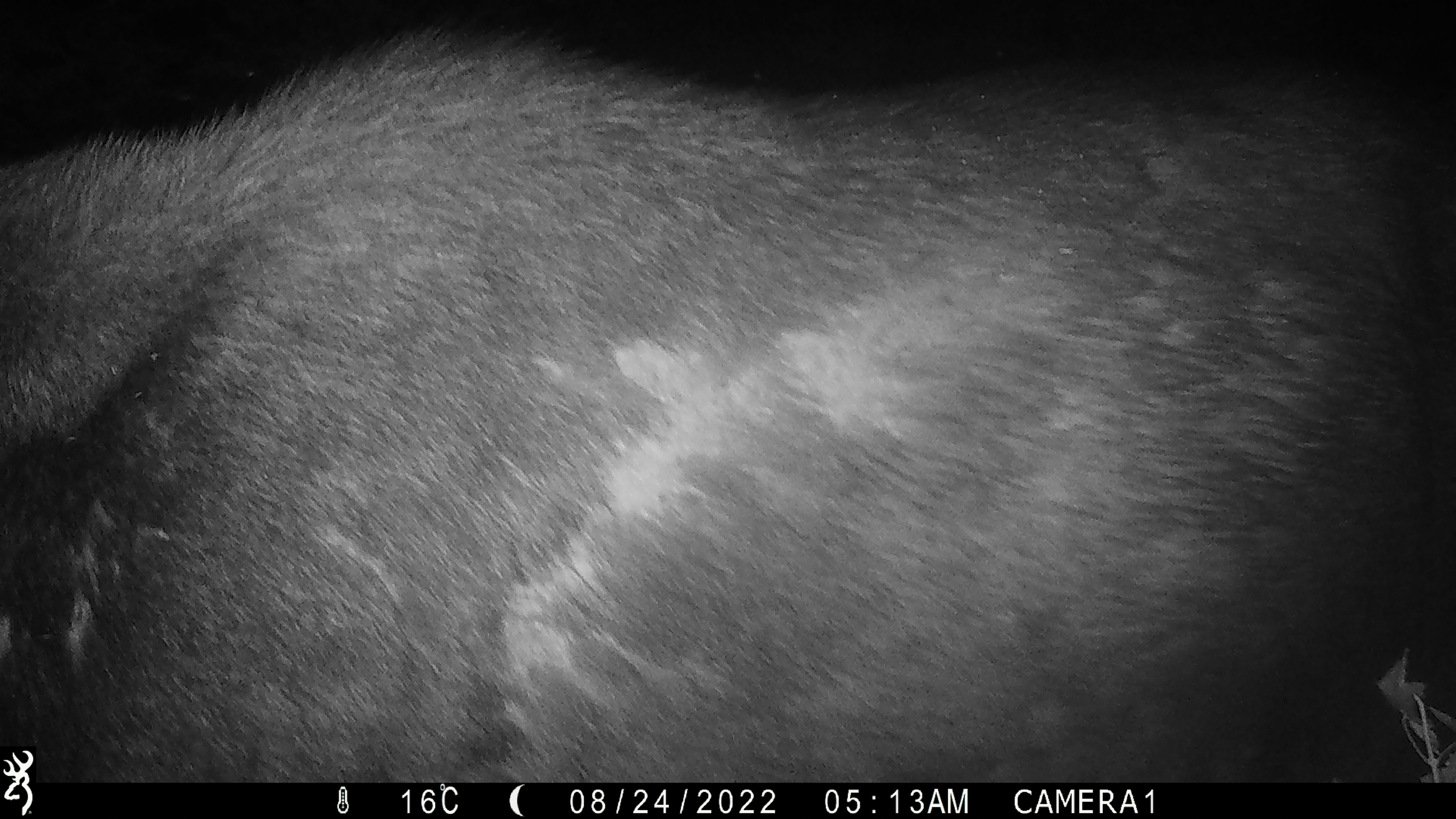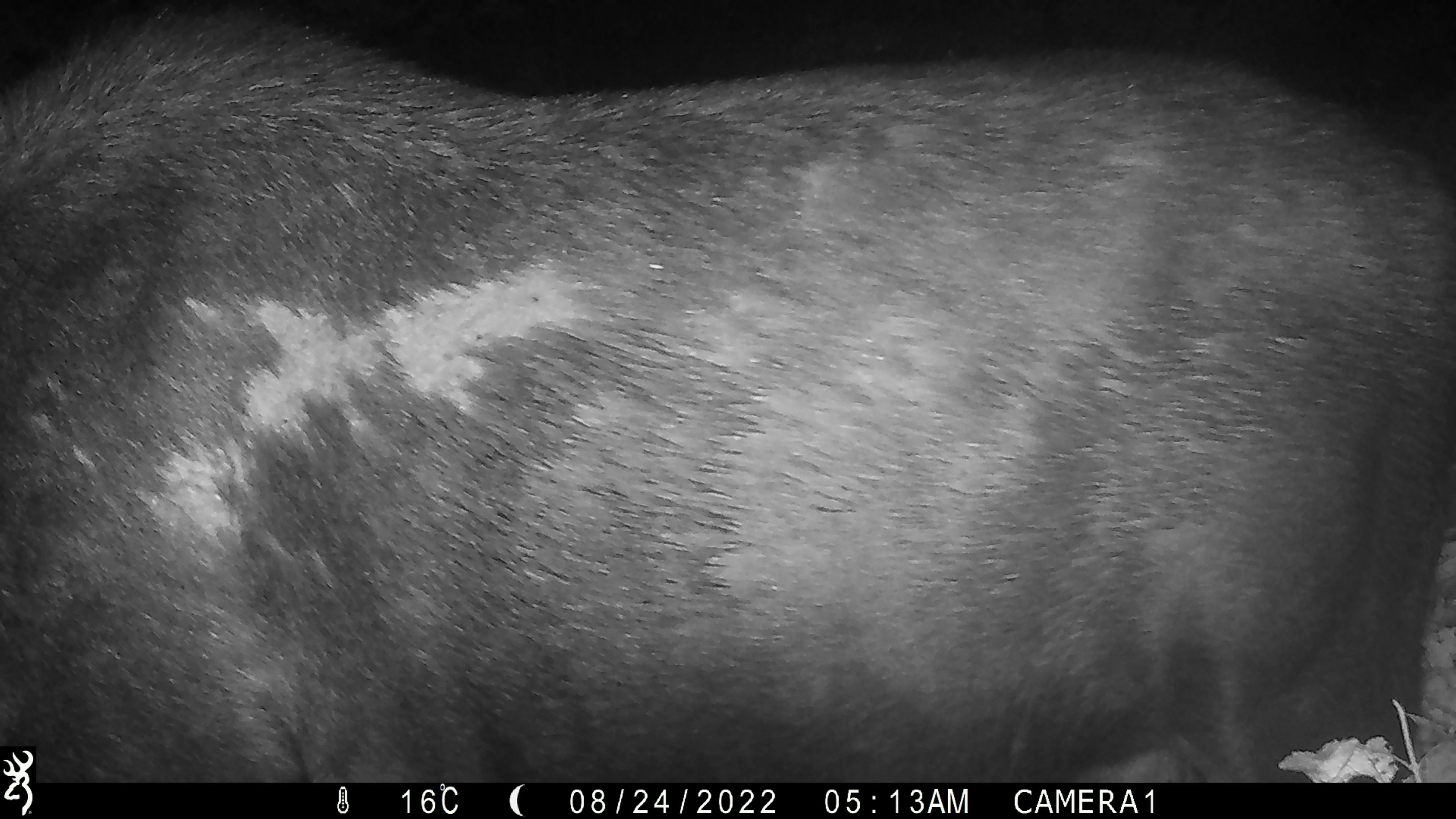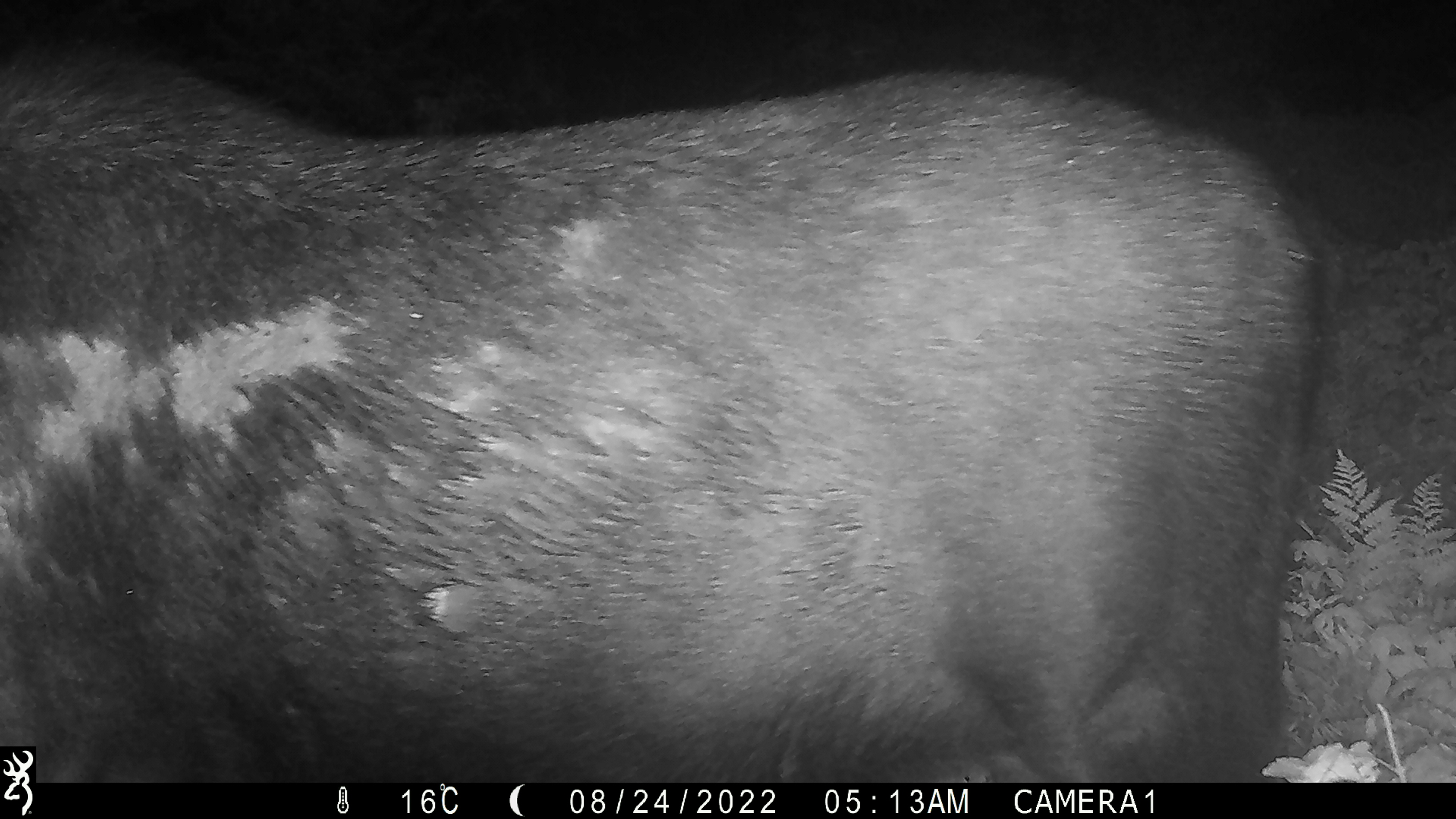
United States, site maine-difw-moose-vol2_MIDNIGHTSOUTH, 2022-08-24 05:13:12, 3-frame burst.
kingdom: Animalia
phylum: Chordata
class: Mammalia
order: Artiodactyla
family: Cervidae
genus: Alces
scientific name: Alces alces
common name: moose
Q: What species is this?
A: Moose (Alces alces).